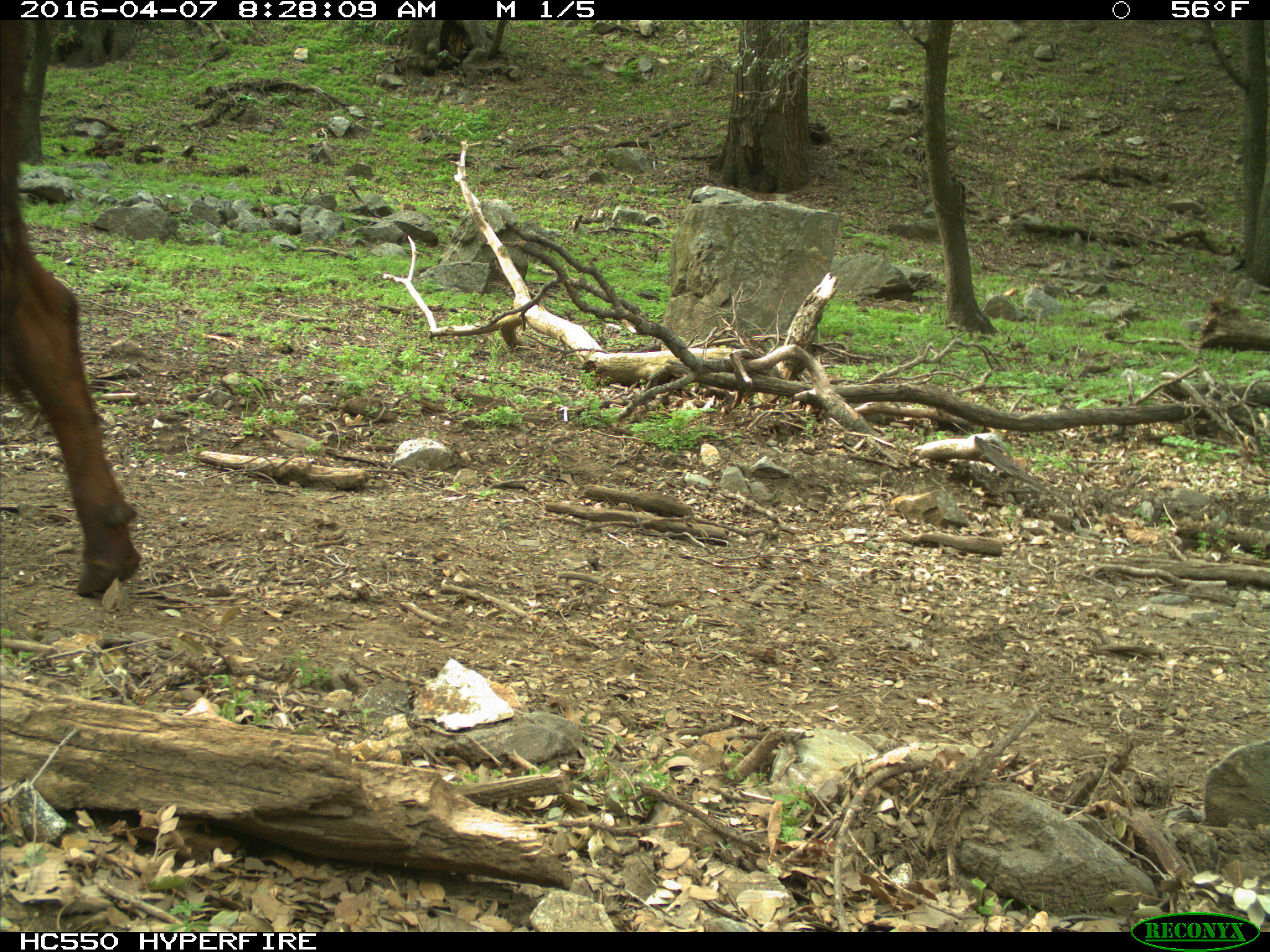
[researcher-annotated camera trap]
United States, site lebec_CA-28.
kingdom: Animalia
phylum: Chordata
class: Mammalia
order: Artiodactyla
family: Bovidae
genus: Bos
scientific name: Bos taurus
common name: domestic cow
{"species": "Bos taurus (domestic cow)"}